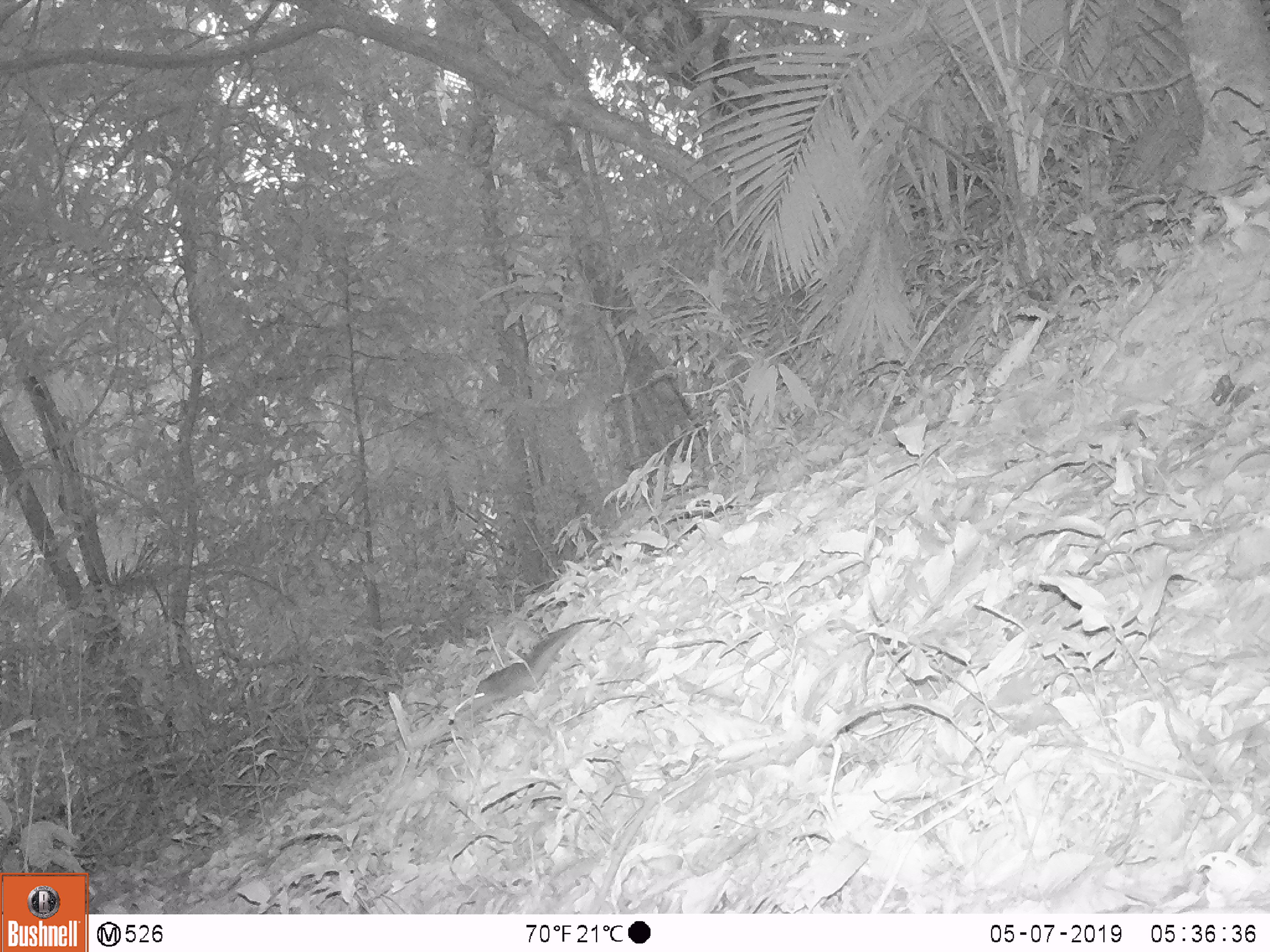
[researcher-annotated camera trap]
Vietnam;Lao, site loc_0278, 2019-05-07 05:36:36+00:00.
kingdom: Animalia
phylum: Chordata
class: Mammalia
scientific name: Mammalia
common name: mammal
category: unidentified small mammal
Unidentified small mammal (mammal) (Mammalia). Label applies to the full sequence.